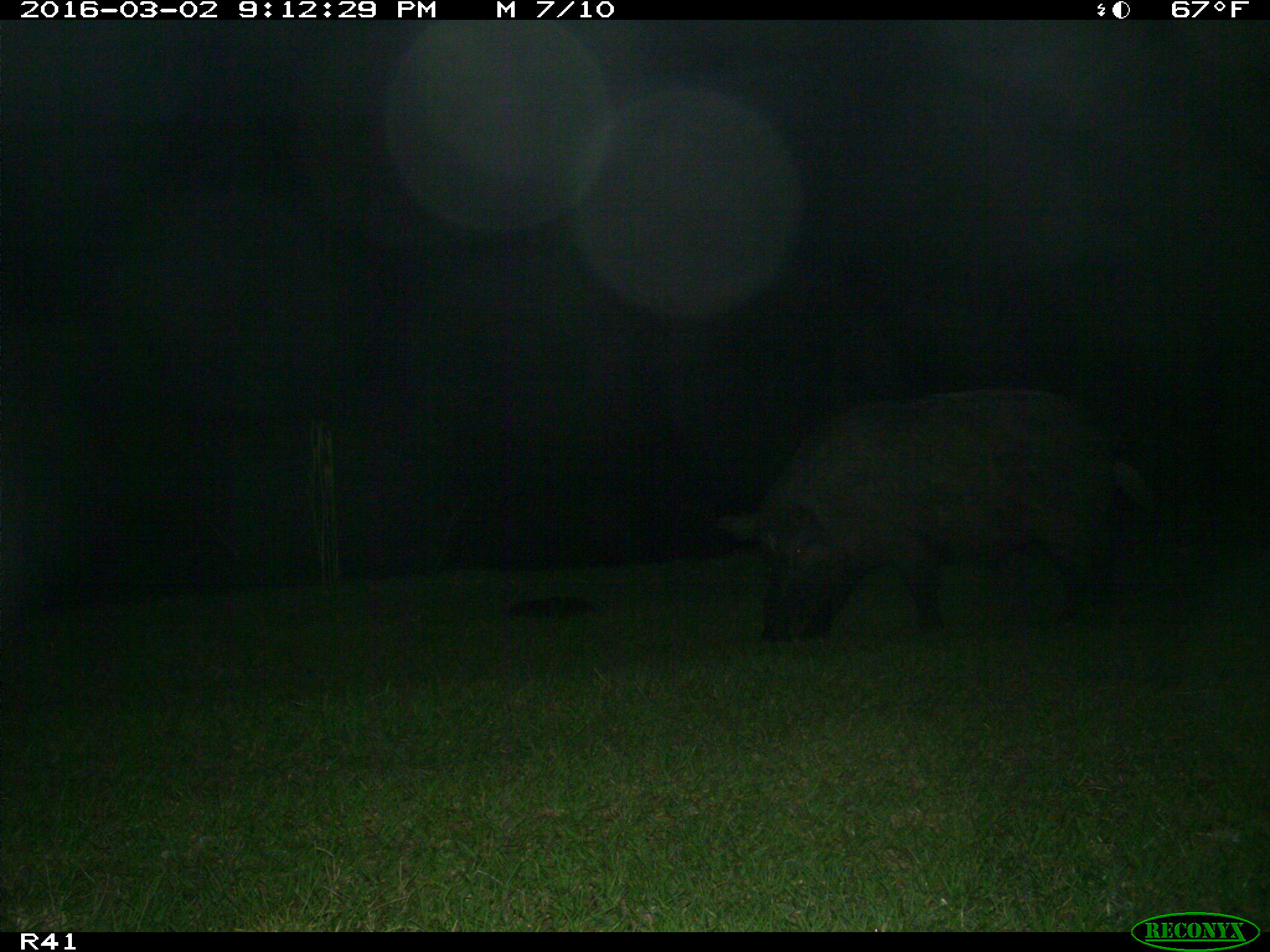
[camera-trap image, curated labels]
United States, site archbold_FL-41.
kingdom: Animalia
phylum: Chordata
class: Mammalia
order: Artiodactyla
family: Suidae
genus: Sus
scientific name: Sus scrofa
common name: wild boar